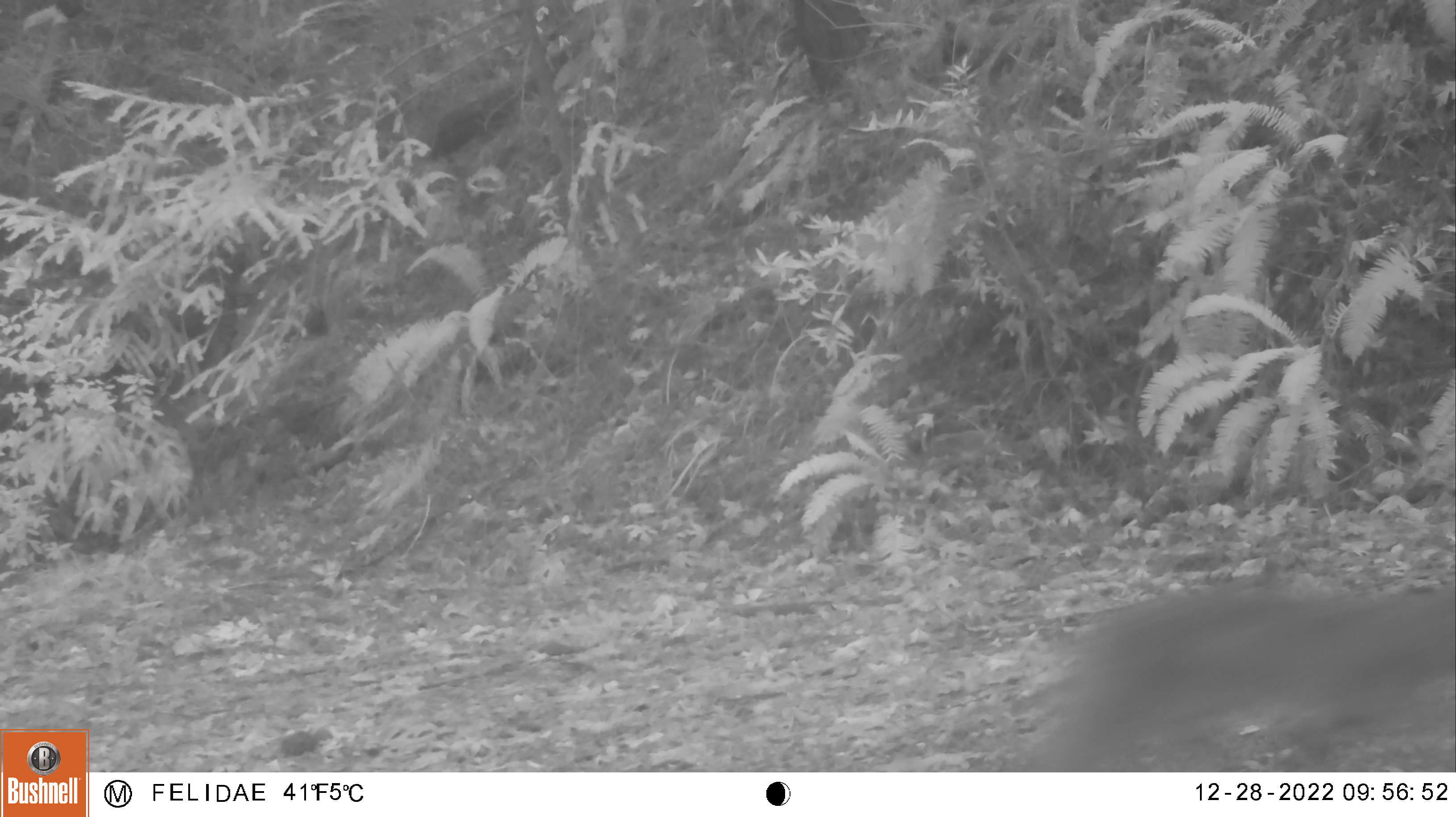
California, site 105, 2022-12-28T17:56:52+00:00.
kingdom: Animalia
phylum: Chordata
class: Mammalia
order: Rodentia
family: Sciuridae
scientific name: Sciuridae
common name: squirrel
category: unknown squirrel